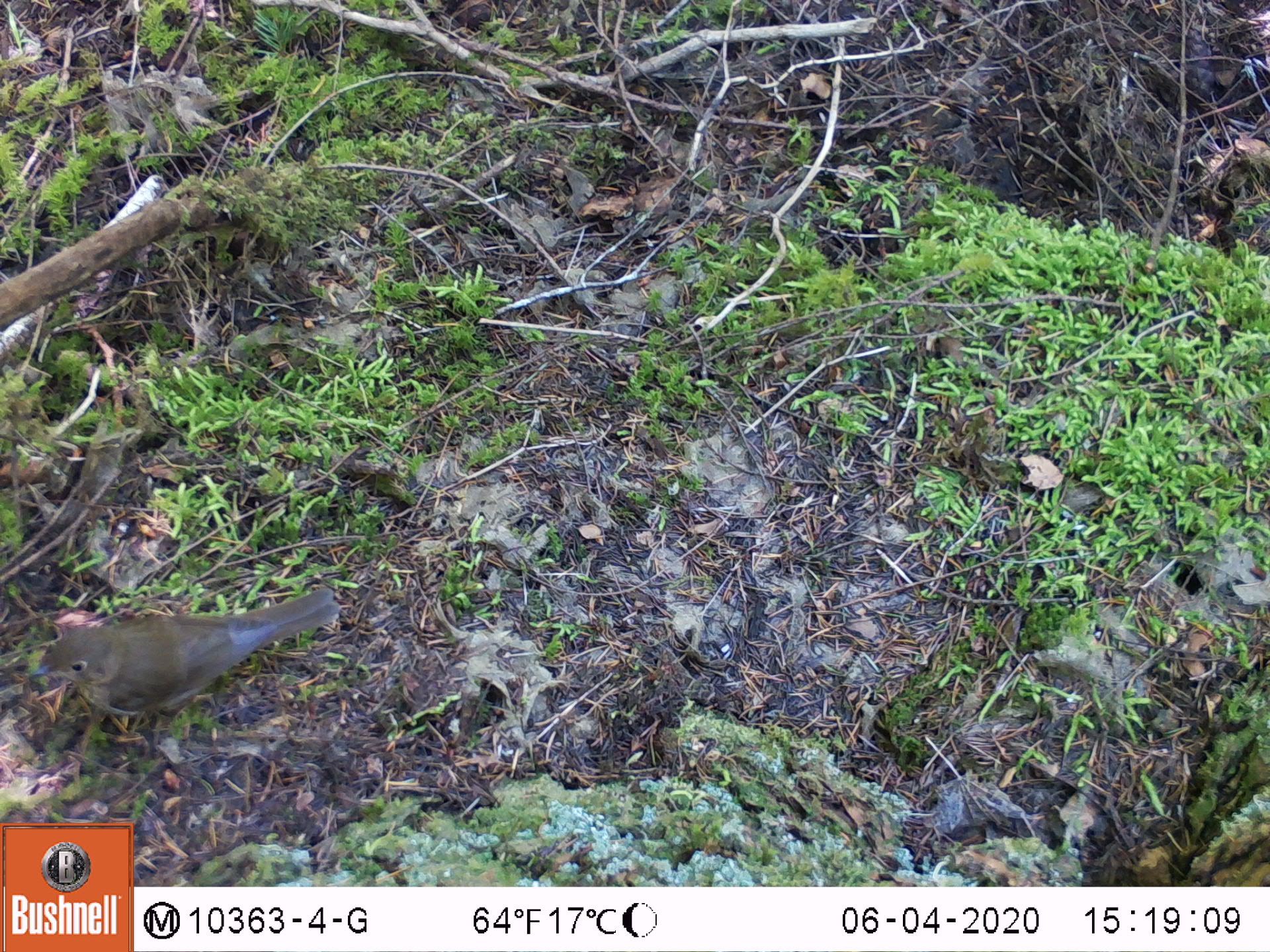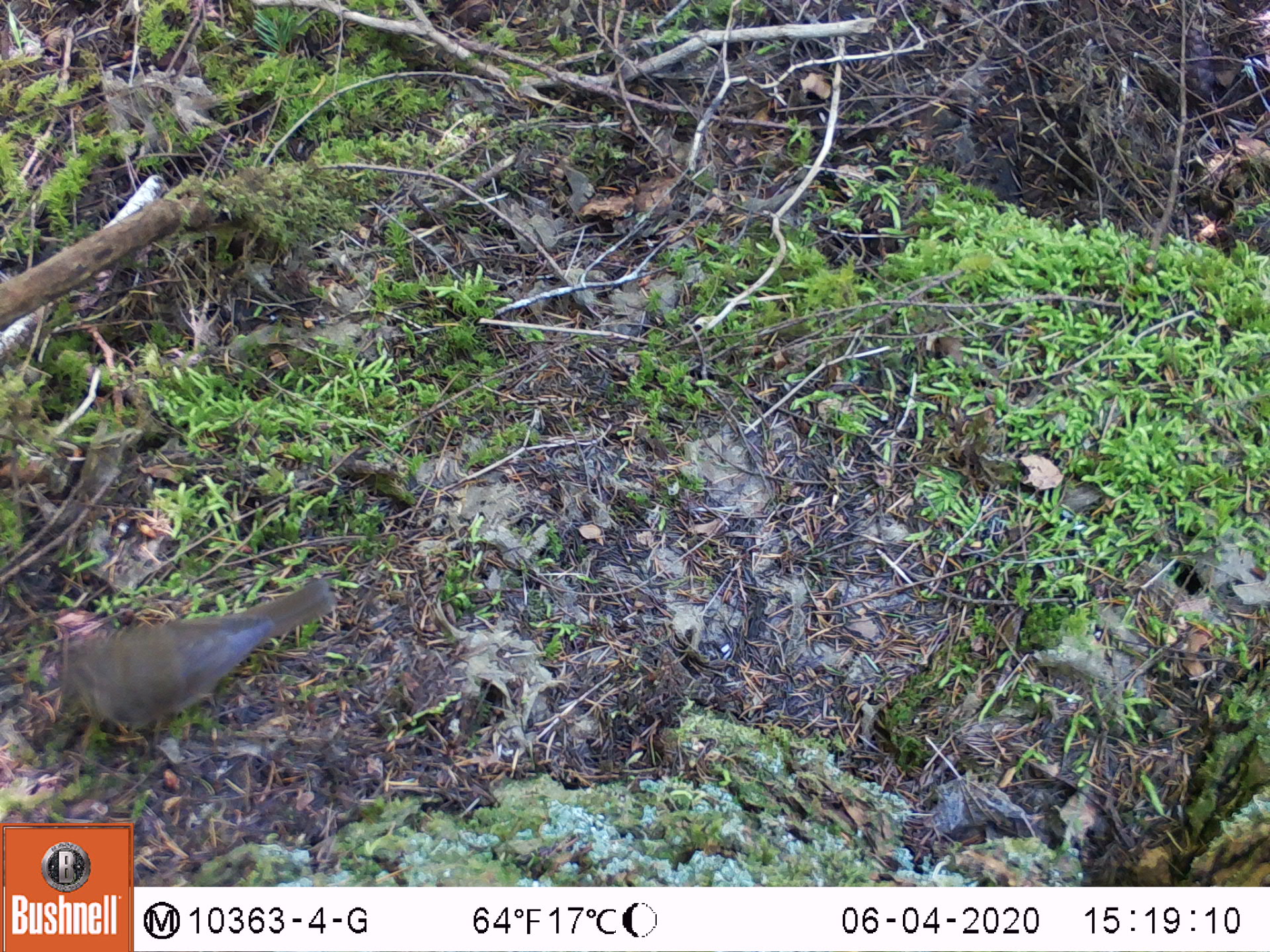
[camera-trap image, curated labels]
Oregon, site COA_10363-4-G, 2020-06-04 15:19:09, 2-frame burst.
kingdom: Animalia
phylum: Chordata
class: Aves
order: Passeriformes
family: Turdidae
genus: Catharus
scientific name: Catharus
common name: brown thrushes and nightingale-thrushes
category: catharus species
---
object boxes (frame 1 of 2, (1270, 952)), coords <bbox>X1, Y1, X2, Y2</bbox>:
catharus species: <bbox>34, 589, 341, 715</bbox>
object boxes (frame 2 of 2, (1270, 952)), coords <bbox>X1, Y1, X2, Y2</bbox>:
catharus species: <bbox>58, 585, 334, 722</bbox>